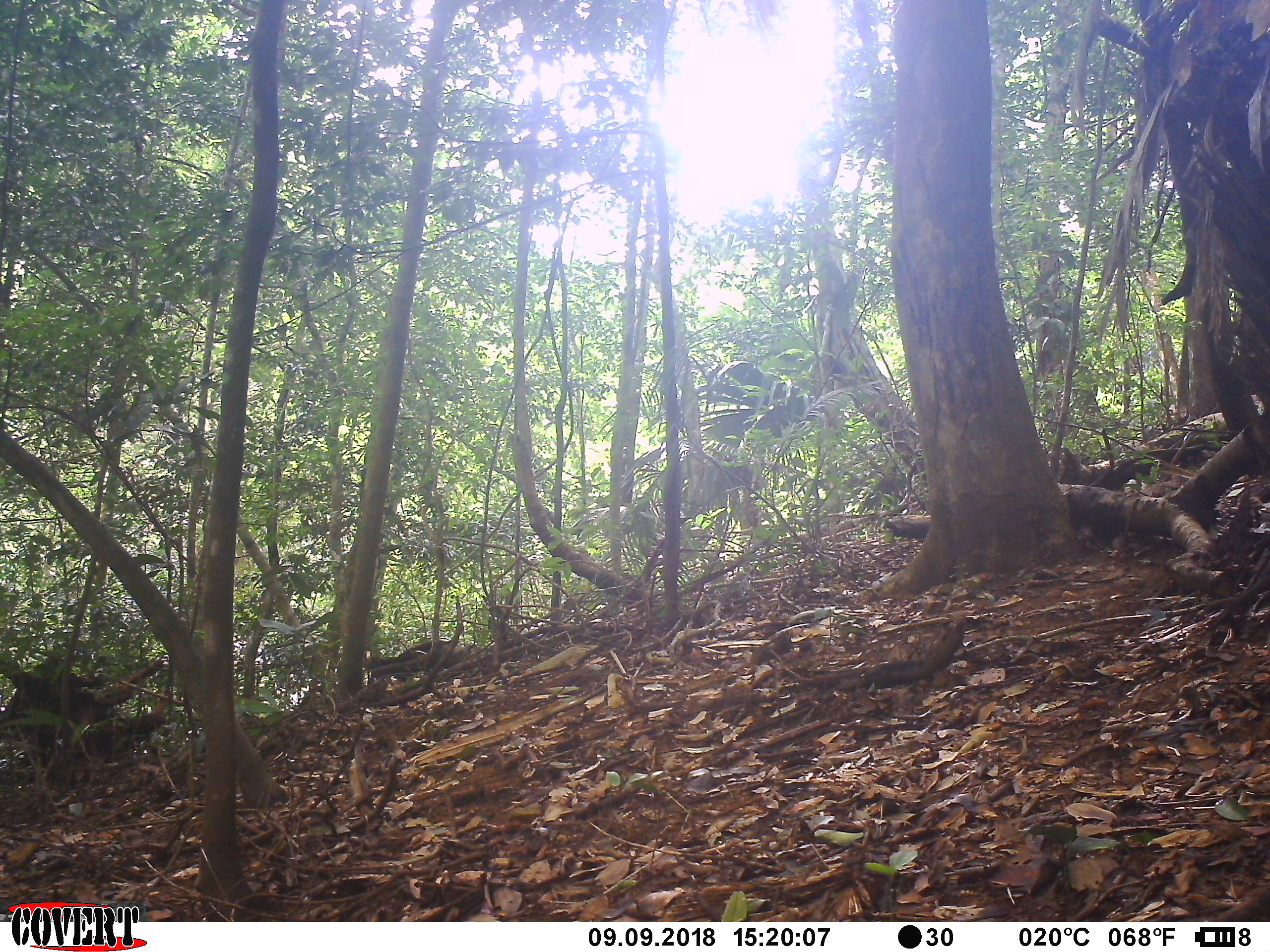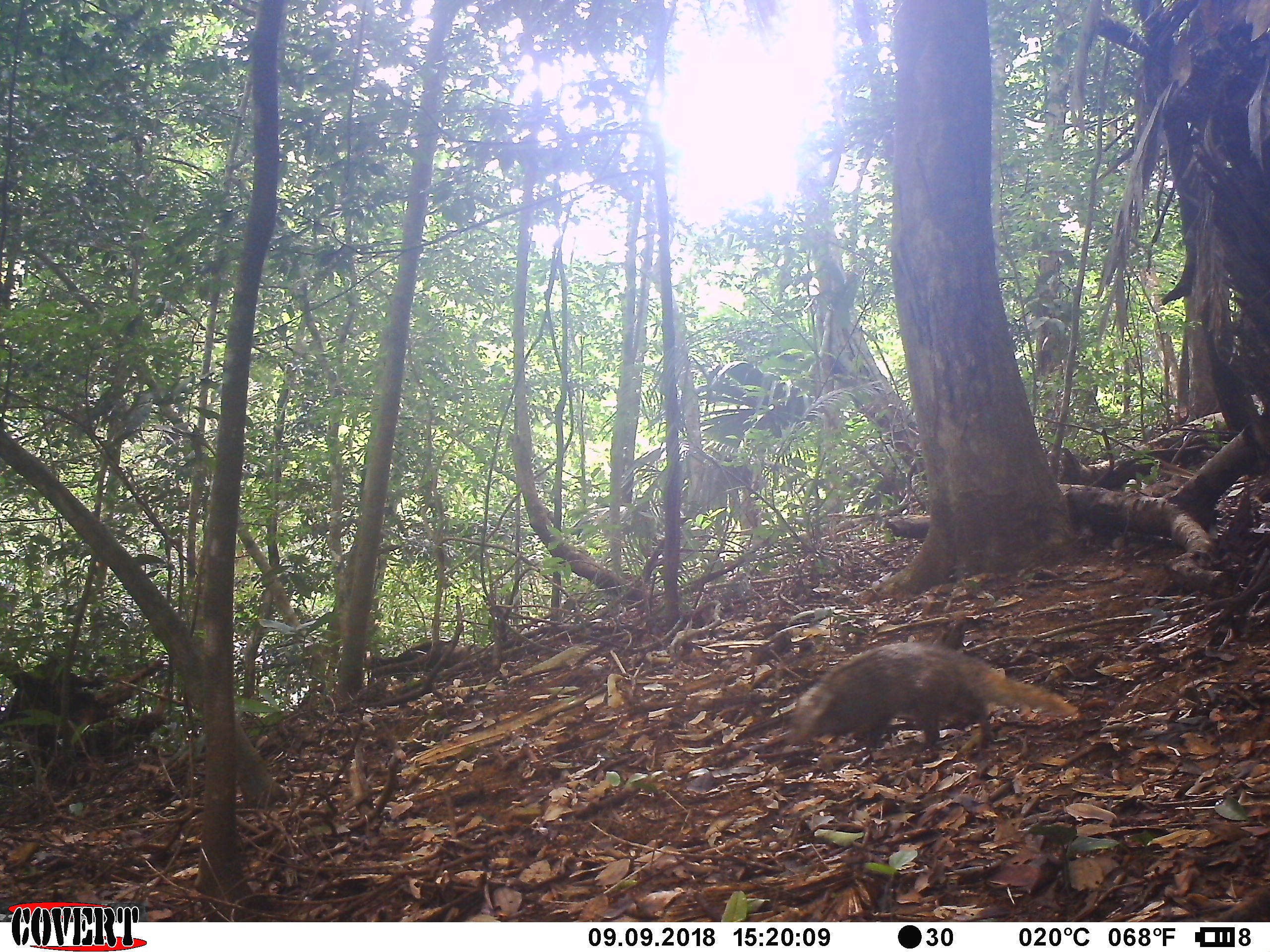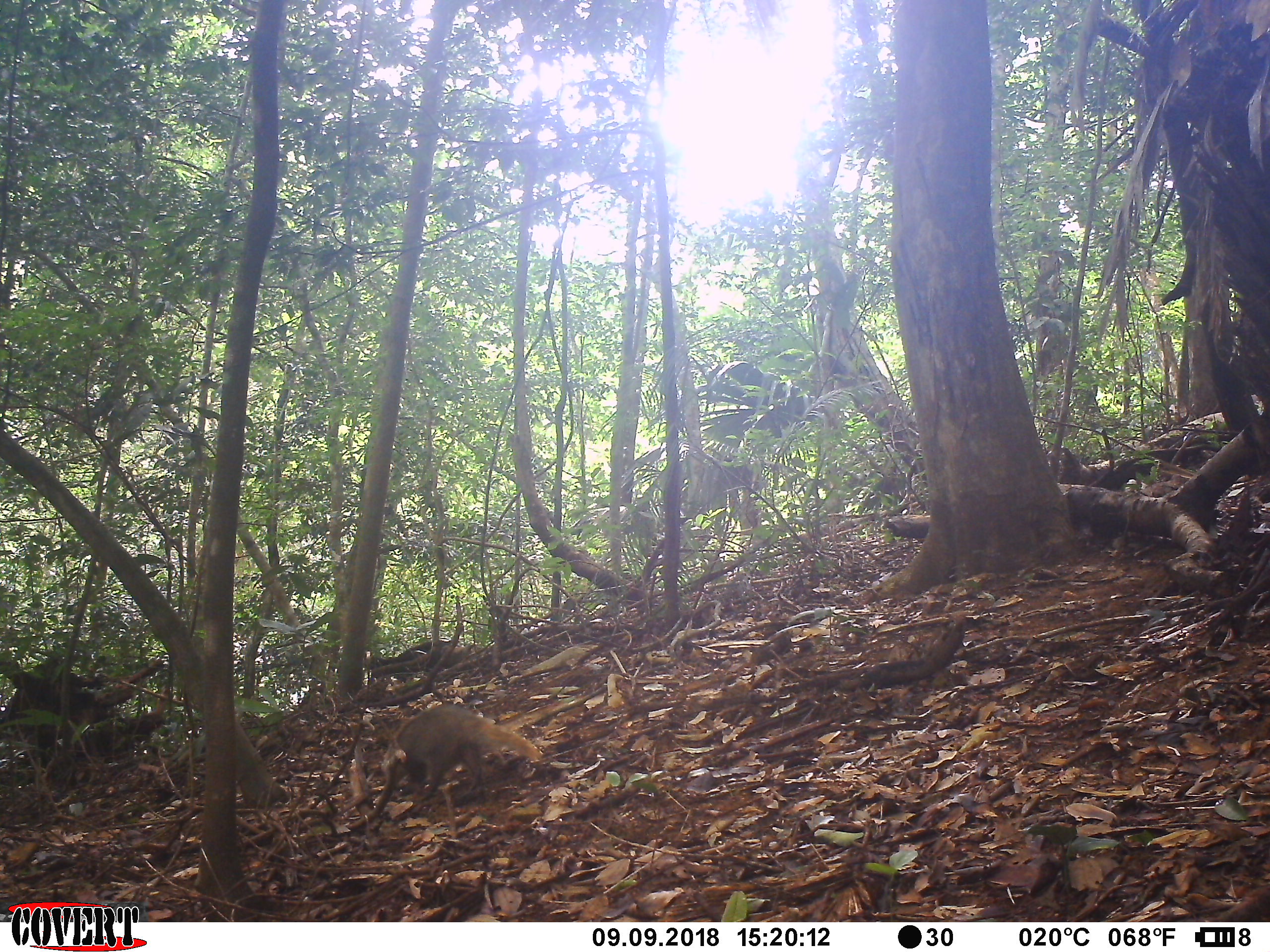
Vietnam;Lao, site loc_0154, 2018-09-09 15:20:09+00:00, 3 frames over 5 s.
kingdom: Animalia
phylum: Chordata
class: Mammalia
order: Carnivora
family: Herpestidae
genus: Urva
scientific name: Urva urva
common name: crab-eating mongoose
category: crab eating mongoose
Crab eating mongoose (crab-eating mongoose) (Urva urva). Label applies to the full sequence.